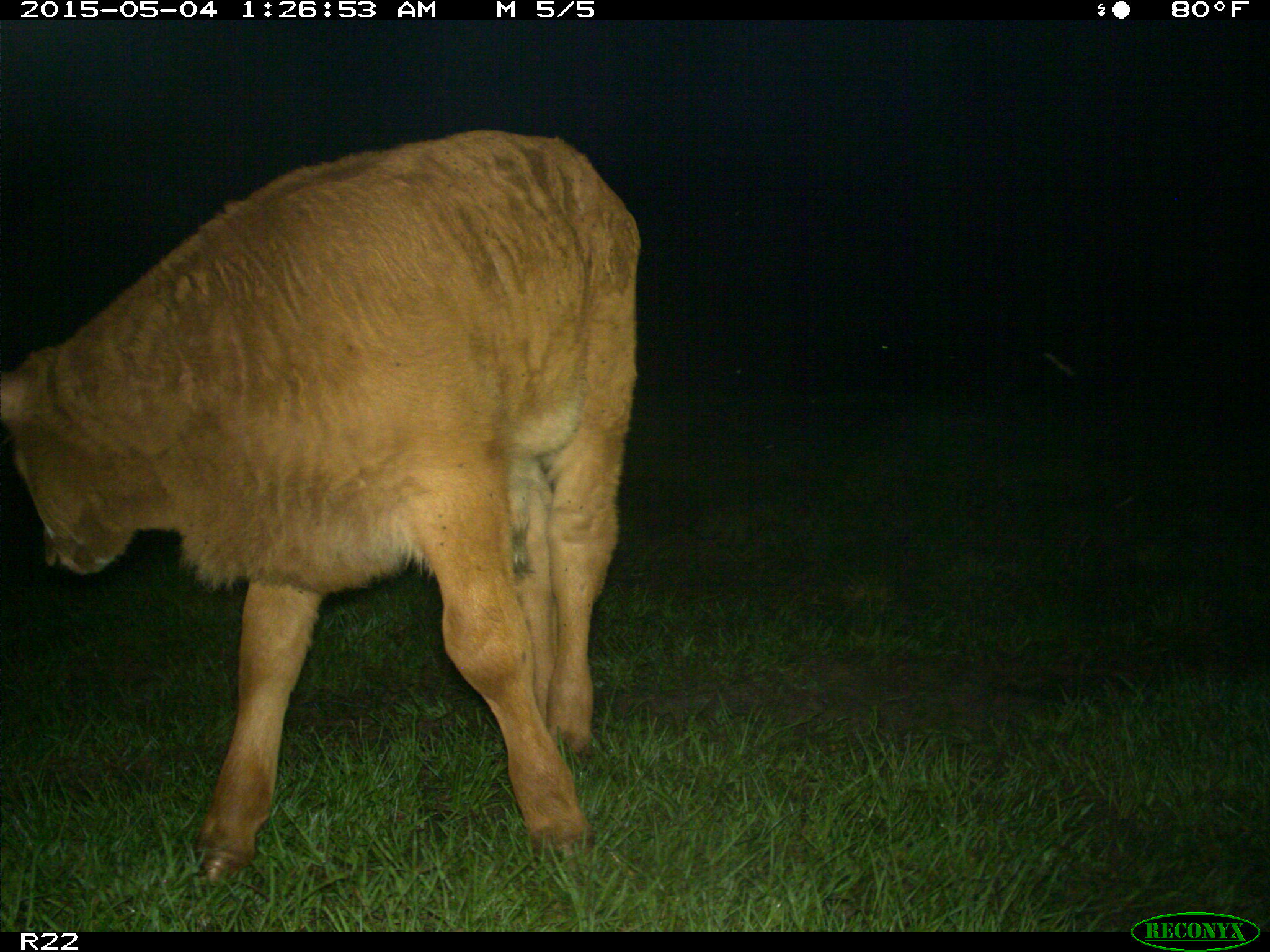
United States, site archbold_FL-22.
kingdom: Animalia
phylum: Chordata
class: Mammalia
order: Artiodactyla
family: Bovidae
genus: Bos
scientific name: Bos taurus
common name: domestic cow